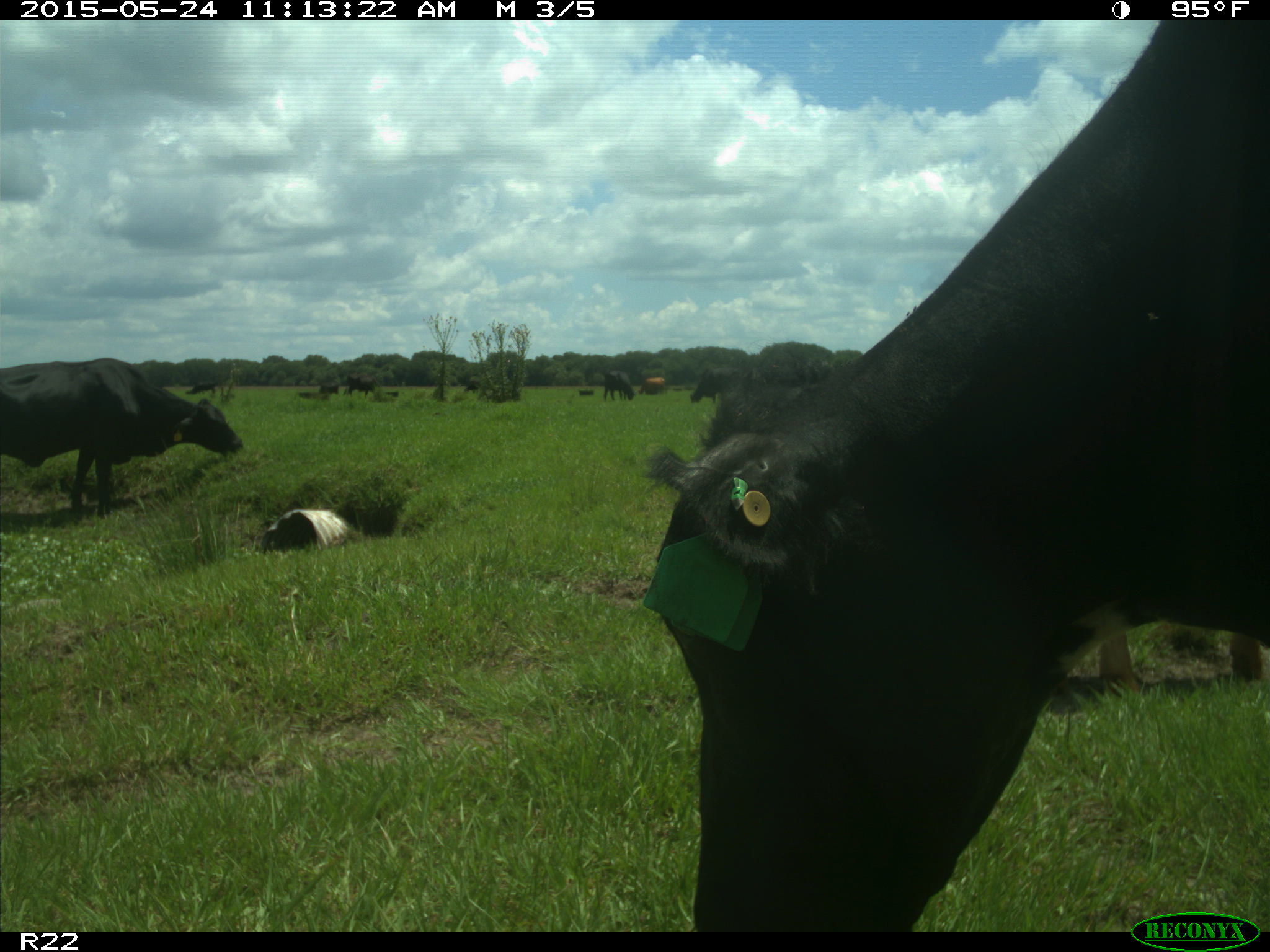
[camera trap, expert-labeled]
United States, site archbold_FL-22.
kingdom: Animalia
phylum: Chordata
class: Mammalia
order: Artiodactyla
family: Bovidae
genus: Bos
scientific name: Bos taurus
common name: domestic cow